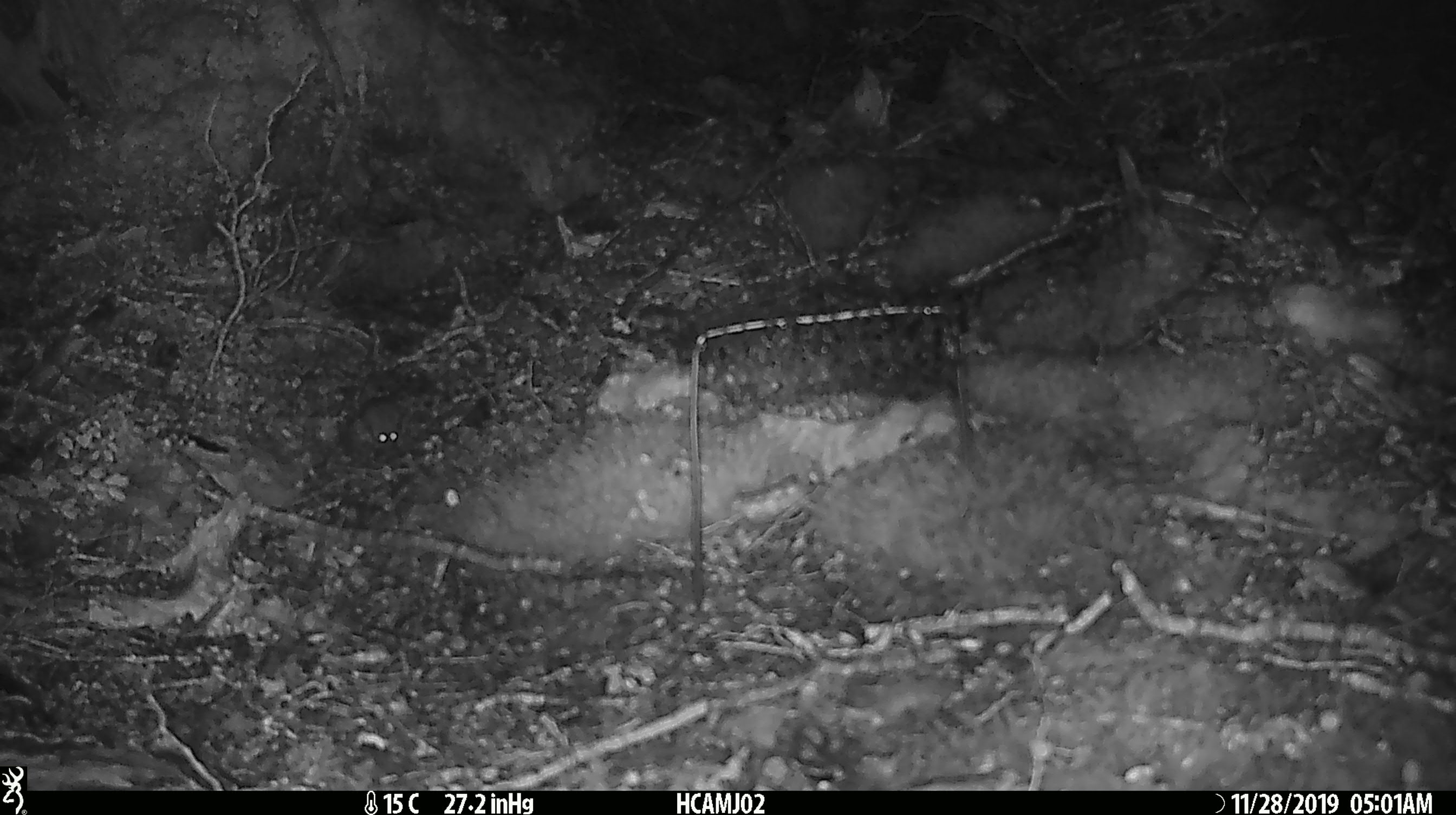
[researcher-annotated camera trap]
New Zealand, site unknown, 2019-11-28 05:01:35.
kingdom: Animalia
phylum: Chordata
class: Mammalia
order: Rodentia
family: Muridae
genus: Mus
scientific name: Mus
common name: mouse